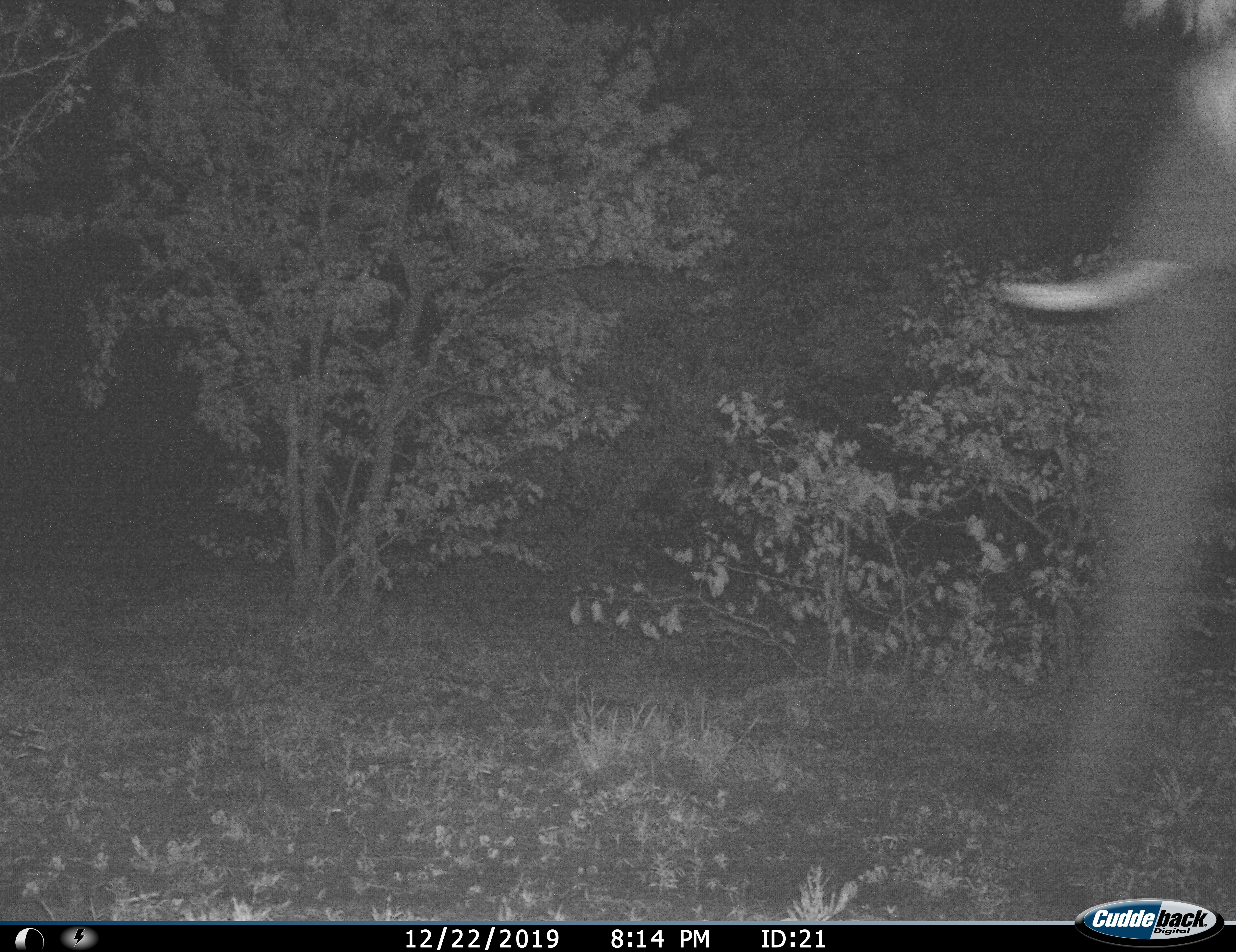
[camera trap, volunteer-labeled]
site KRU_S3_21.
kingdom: Animalia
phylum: Chordata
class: Mammalia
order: Proboscidea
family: Elephantidae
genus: Loxodonta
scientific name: Loxodonta africana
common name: african bush elephant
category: elephant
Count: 1.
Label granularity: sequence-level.